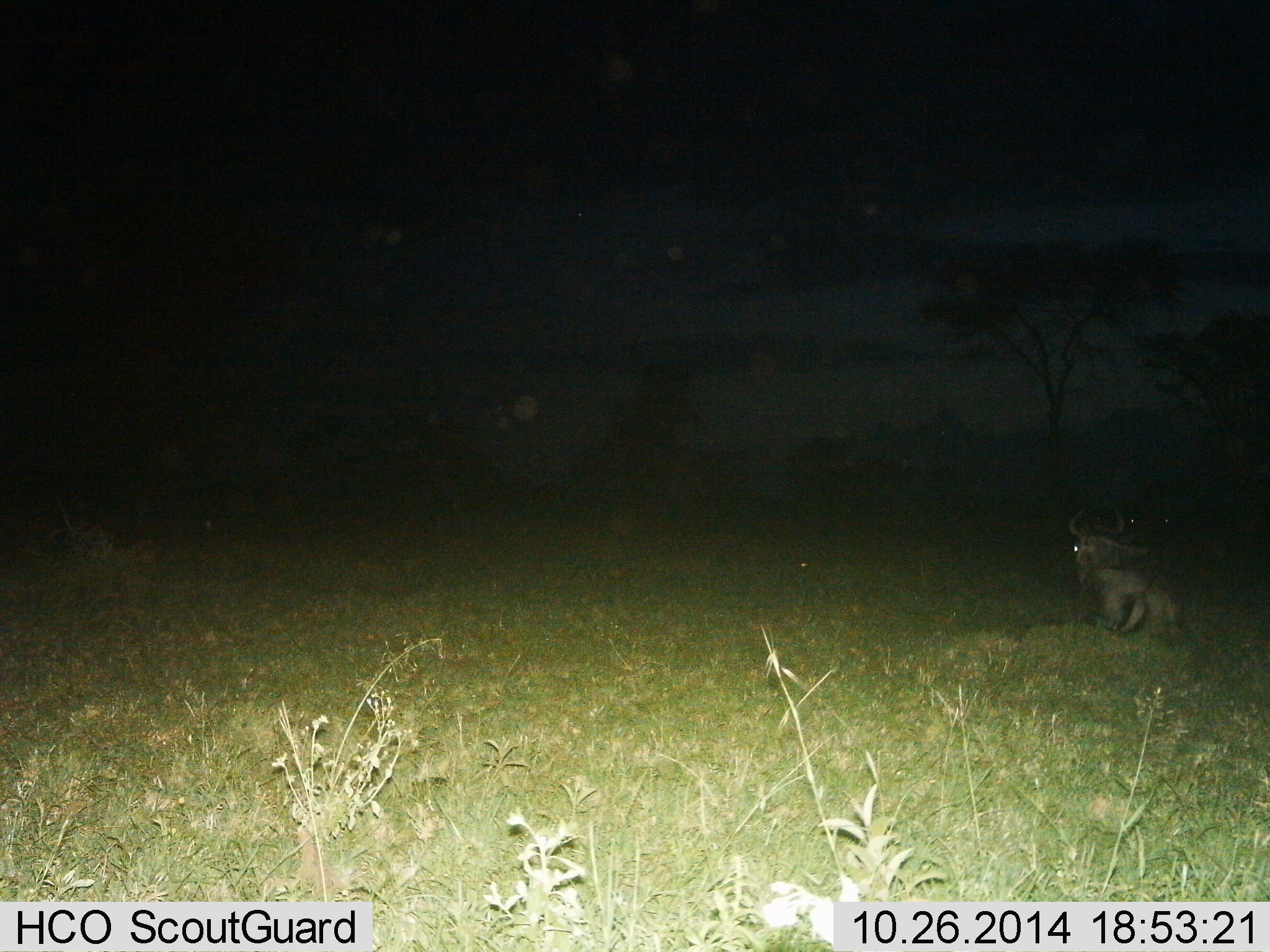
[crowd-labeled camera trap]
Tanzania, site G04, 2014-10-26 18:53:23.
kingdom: Animalia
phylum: Chordata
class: Mammalia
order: Artiodactyla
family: Bovidae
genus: Connochaetes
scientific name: Connochaetes taurinus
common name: blue wildebeest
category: wildebeest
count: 1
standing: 20%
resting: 90%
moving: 0%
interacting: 0%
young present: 0%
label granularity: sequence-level